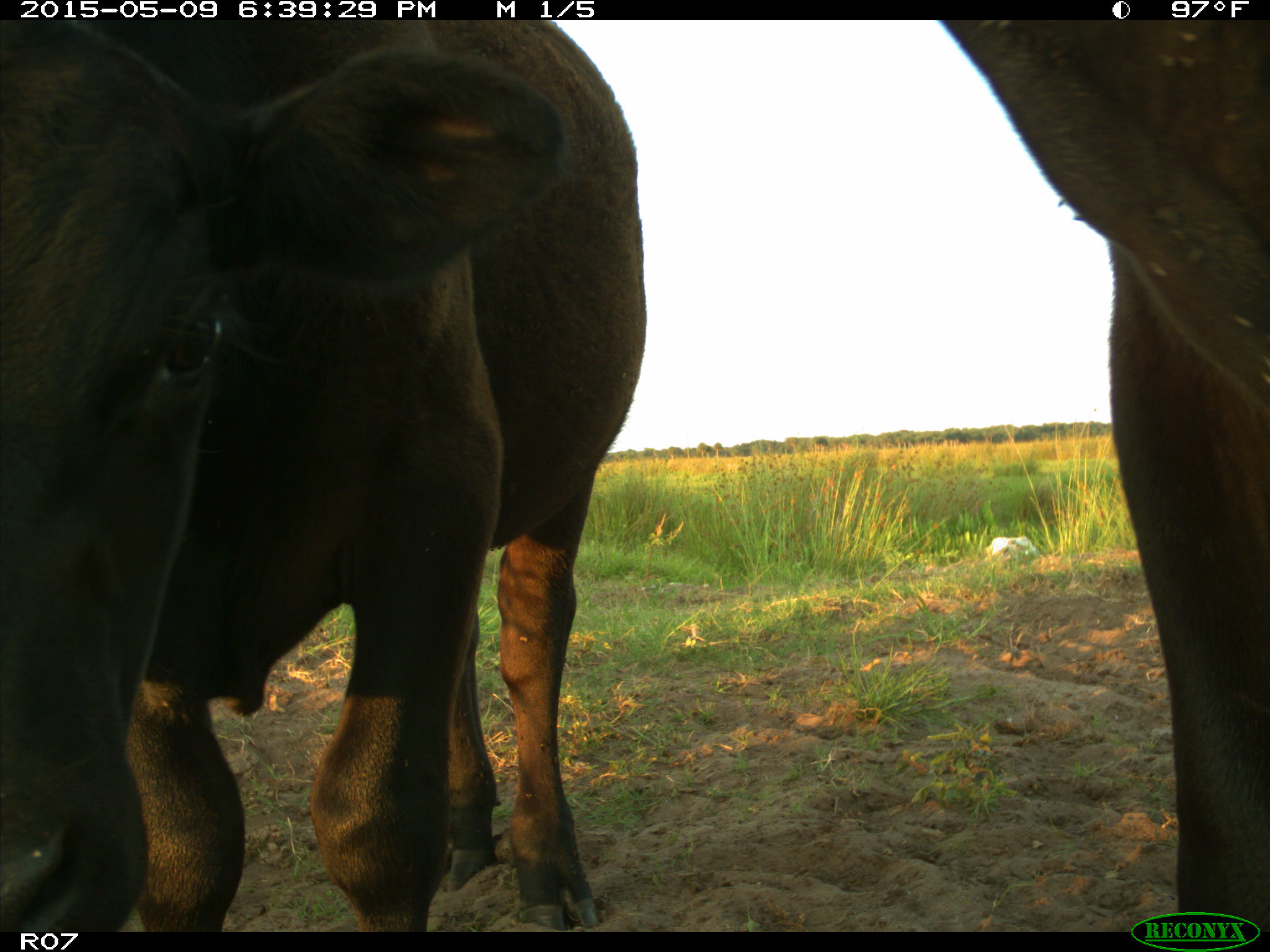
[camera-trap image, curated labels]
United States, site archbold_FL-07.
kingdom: Animalia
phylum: Chordata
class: Mammalia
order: Artiodactyla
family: Bovidae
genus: Bos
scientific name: Bos taurus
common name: domestic cow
Bos taurus (domestic cow).